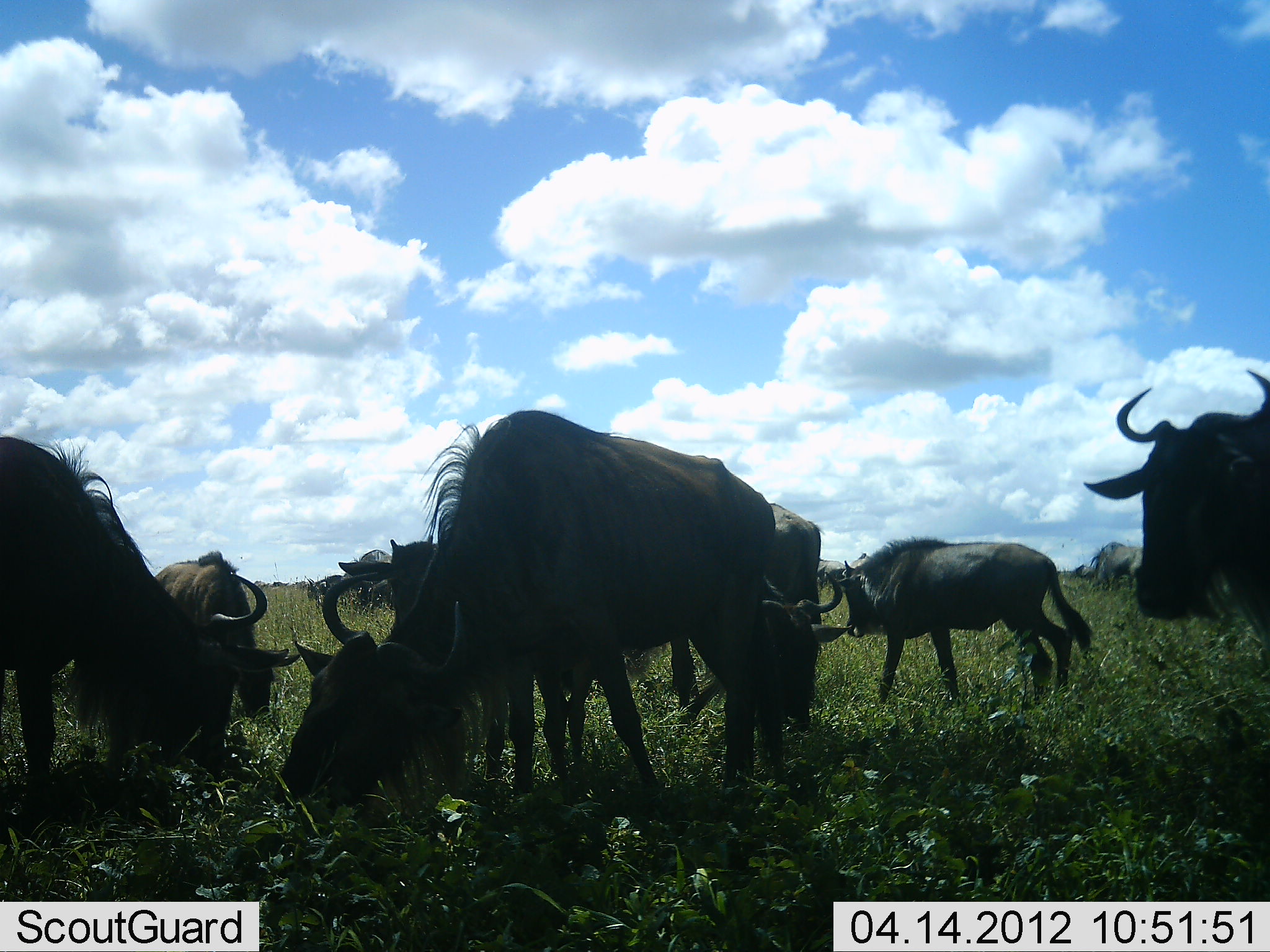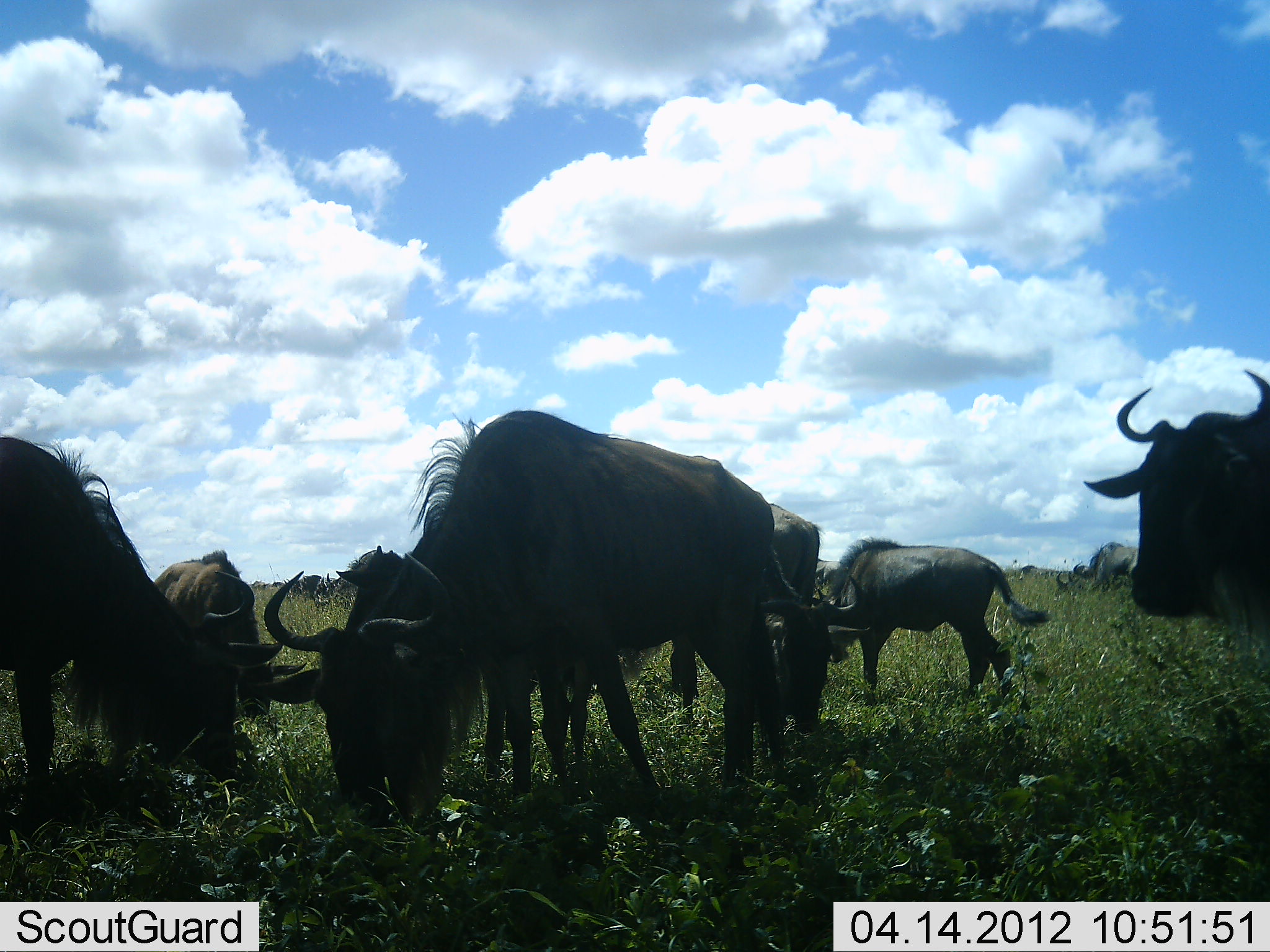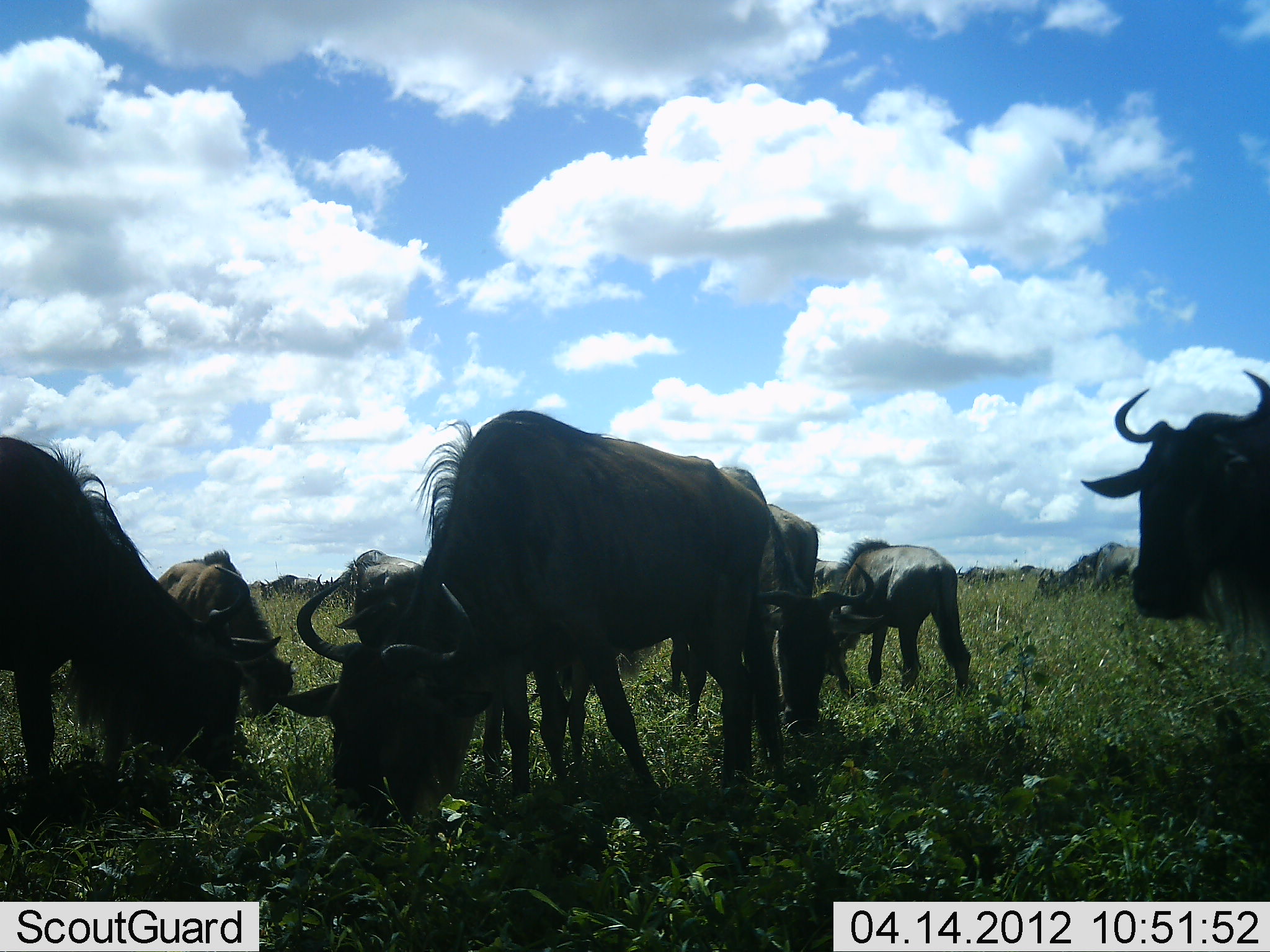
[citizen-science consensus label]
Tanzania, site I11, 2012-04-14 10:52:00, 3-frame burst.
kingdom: Animalia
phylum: Chordata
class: Mammalia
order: Artiodactyla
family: Bovidae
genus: Connochaetes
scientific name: Connochaetes taurinus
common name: blue wildebeest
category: wildebeest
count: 8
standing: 54%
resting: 4%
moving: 35%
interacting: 4%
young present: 35%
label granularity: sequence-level